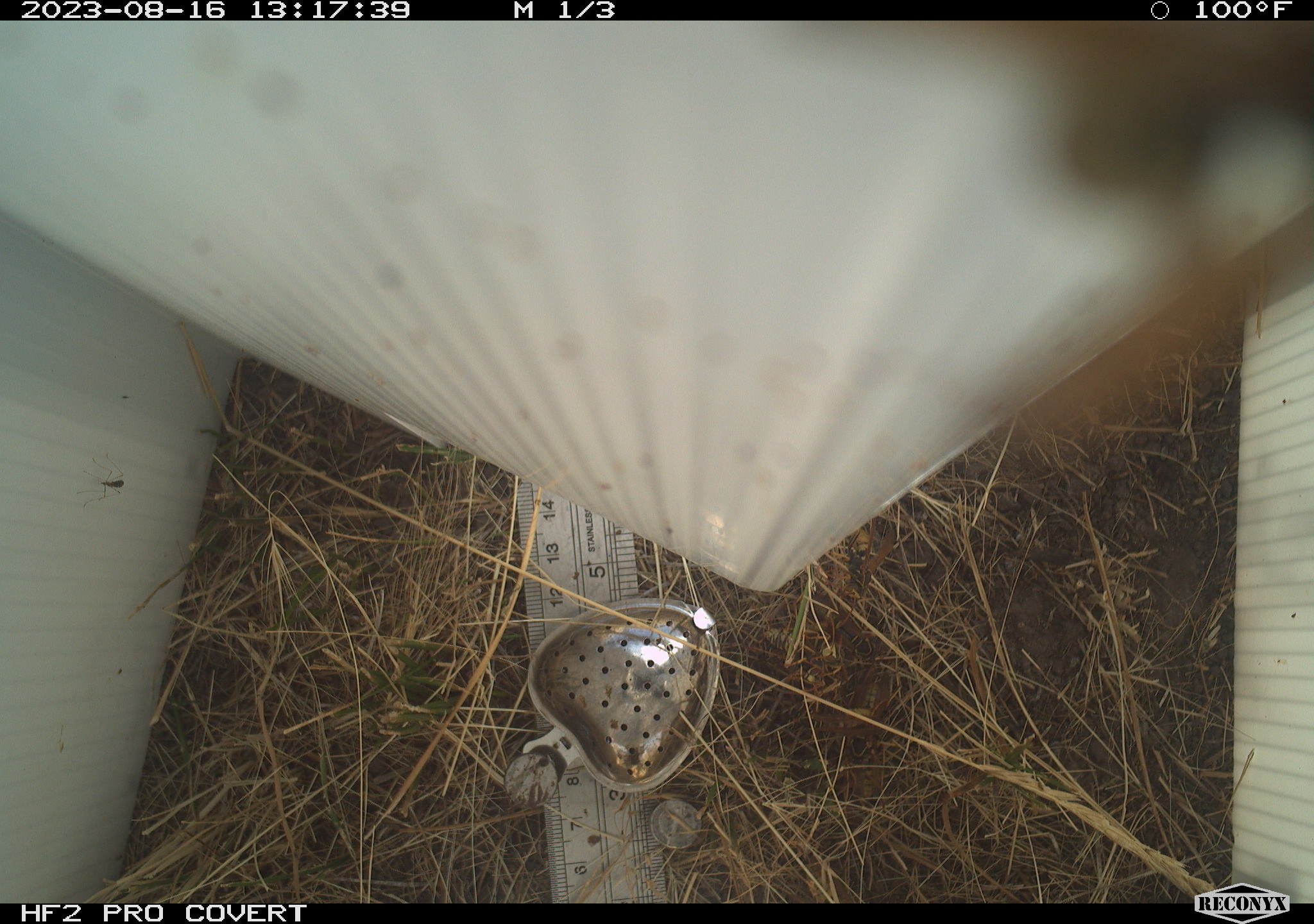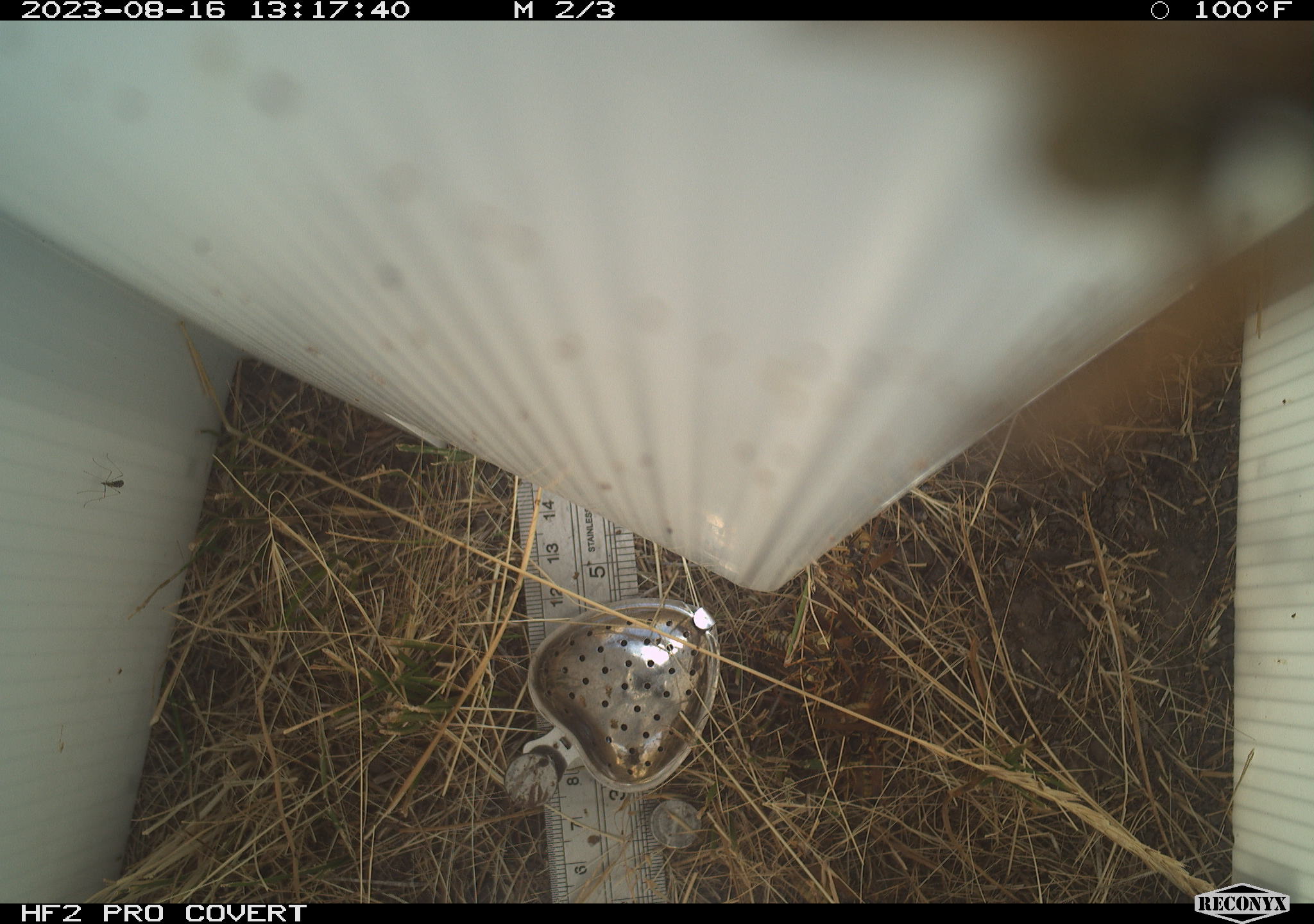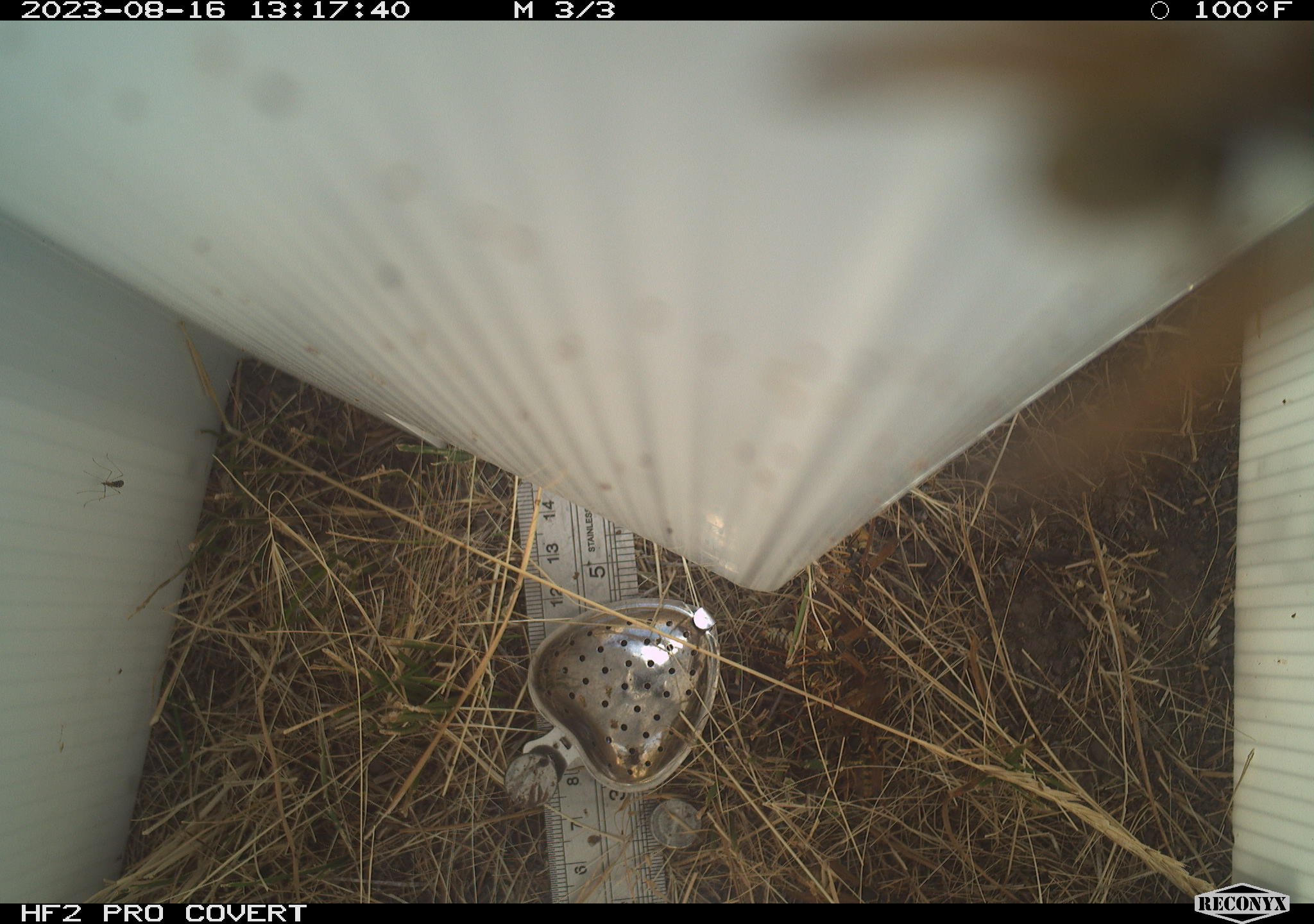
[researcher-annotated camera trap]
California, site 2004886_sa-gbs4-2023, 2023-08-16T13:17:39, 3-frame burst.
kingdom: Animalia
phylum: Arthropoda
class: Insecta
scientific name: Insecta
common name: insect